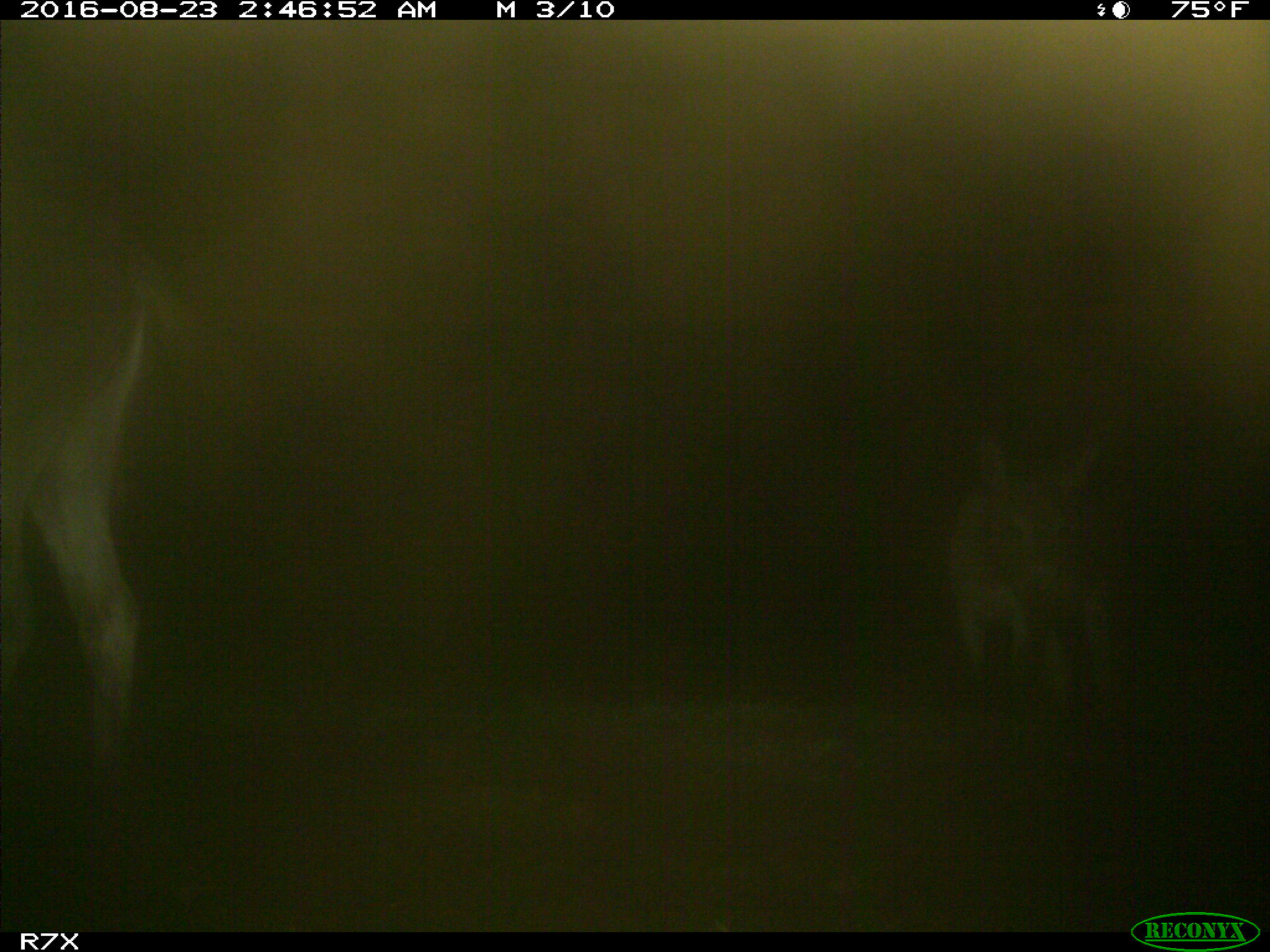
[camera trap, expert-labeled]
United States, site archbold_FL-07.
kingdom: Animalia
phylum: Chordata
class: Mammalia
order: Perissodactyla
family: Equidae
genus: Equus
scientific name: Equus africanus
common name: african wild ass